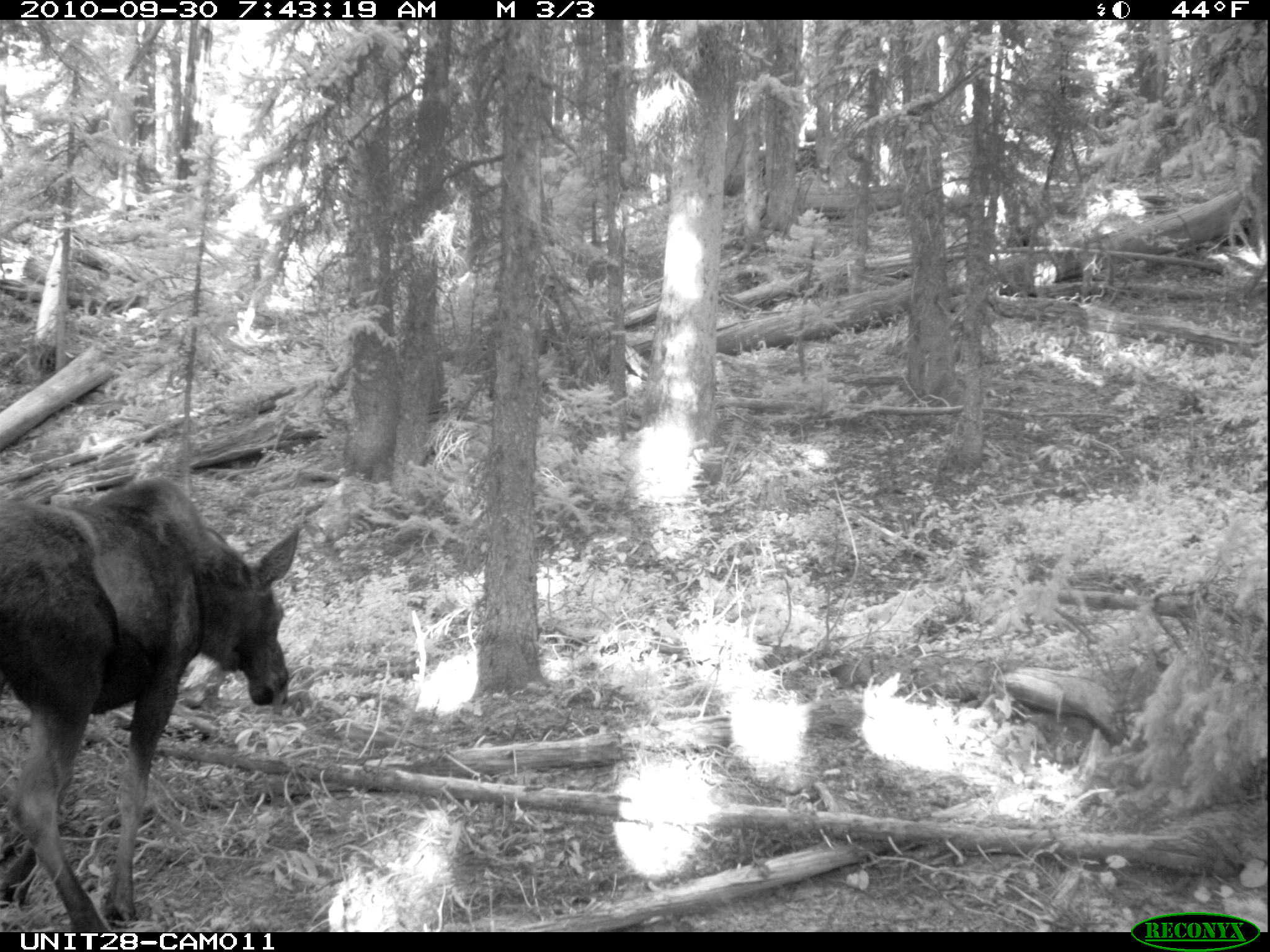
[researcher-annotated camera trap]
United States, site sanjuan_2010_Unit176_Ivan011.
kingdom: Animalia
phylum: Chordata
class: Mammalia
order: Artiodactyla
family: Cervidae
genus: Alces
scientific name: Alces alces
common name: moose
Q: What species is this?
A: Alces alces (moose).